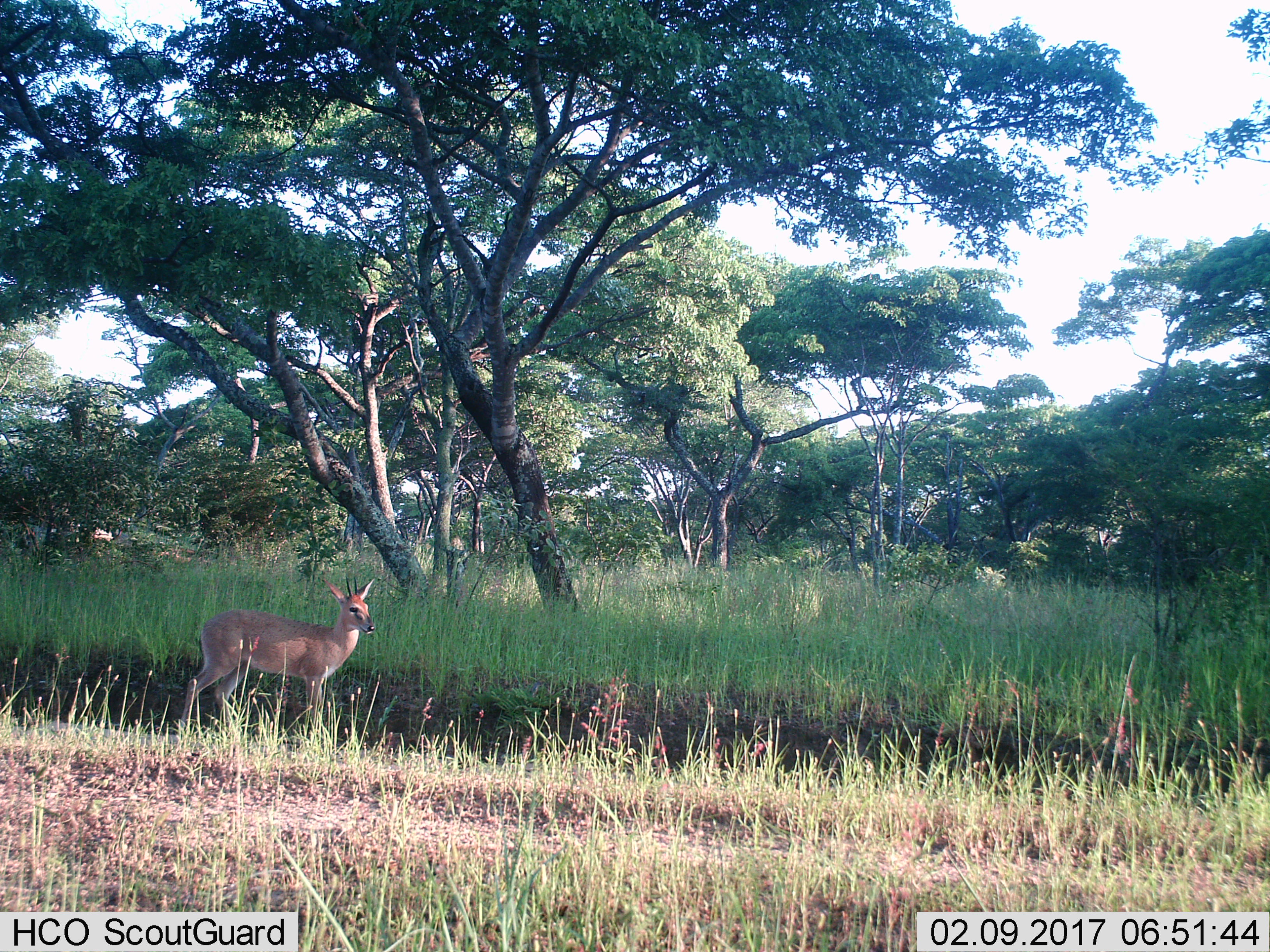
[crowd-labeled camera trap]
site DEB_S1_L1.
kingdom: Animalia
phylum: Chordata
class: Mammalia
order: Artiodactyla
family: Bovidae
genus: Sylvicapra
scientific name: Sylvicapra grimmia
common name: common duiker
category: duikercommongrey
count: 1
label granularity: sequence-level